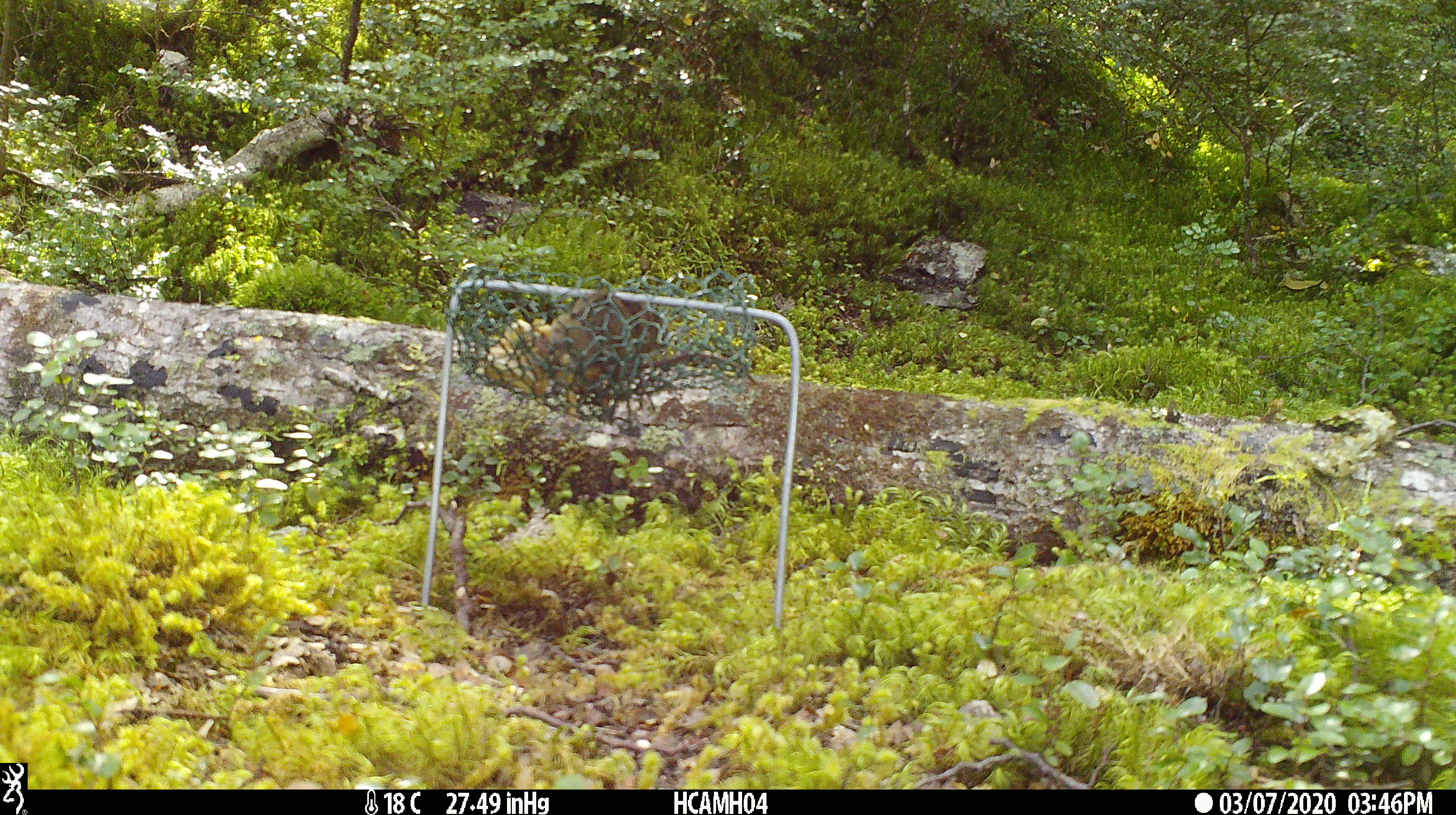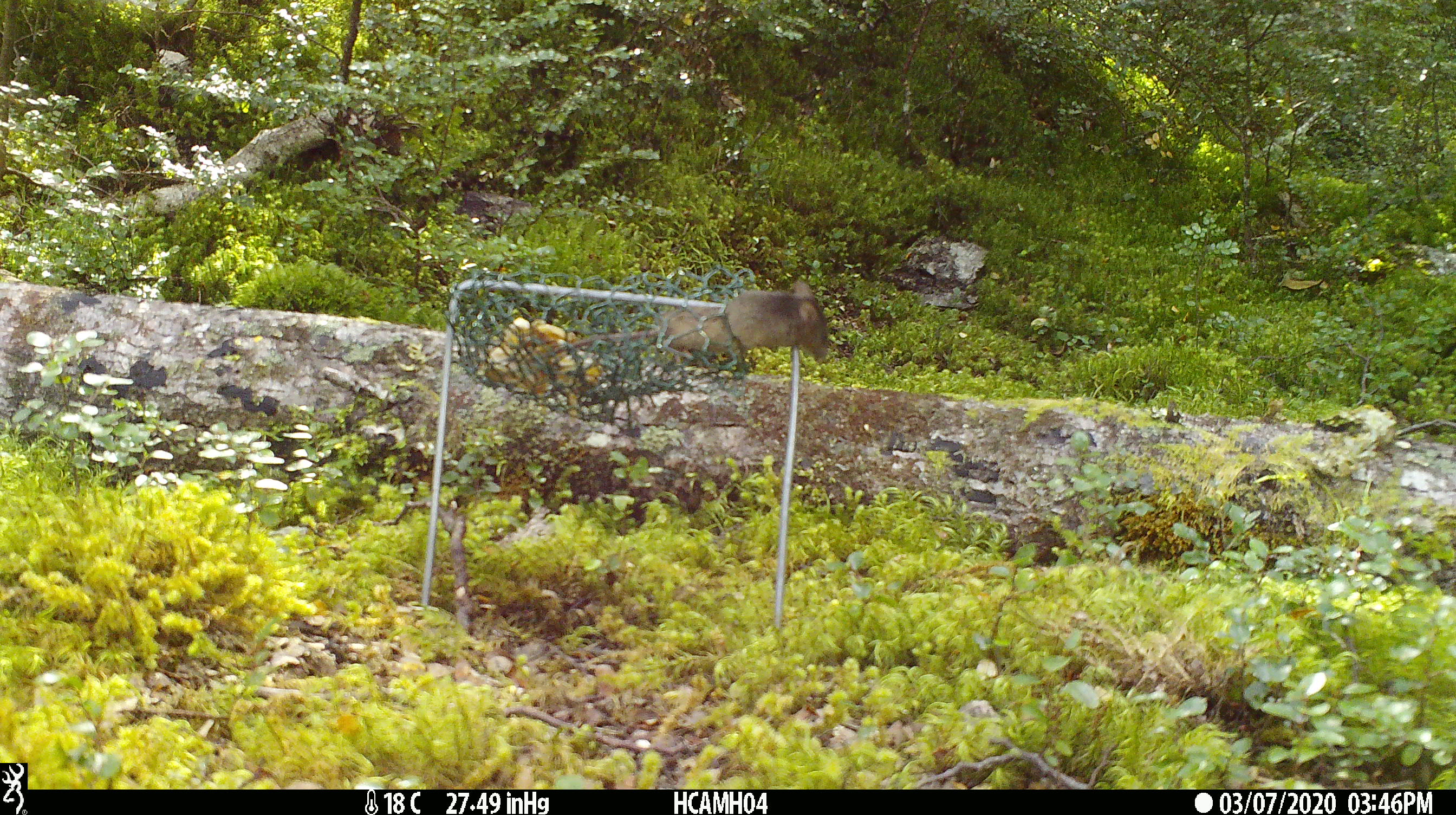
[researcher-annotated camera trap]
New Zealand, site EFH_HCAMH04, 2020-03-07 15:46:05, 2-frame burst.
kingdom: Animalia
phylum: Chordata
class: Mammalia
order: Rodentia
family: Muridae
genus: Mus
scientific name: Mus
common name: mouse